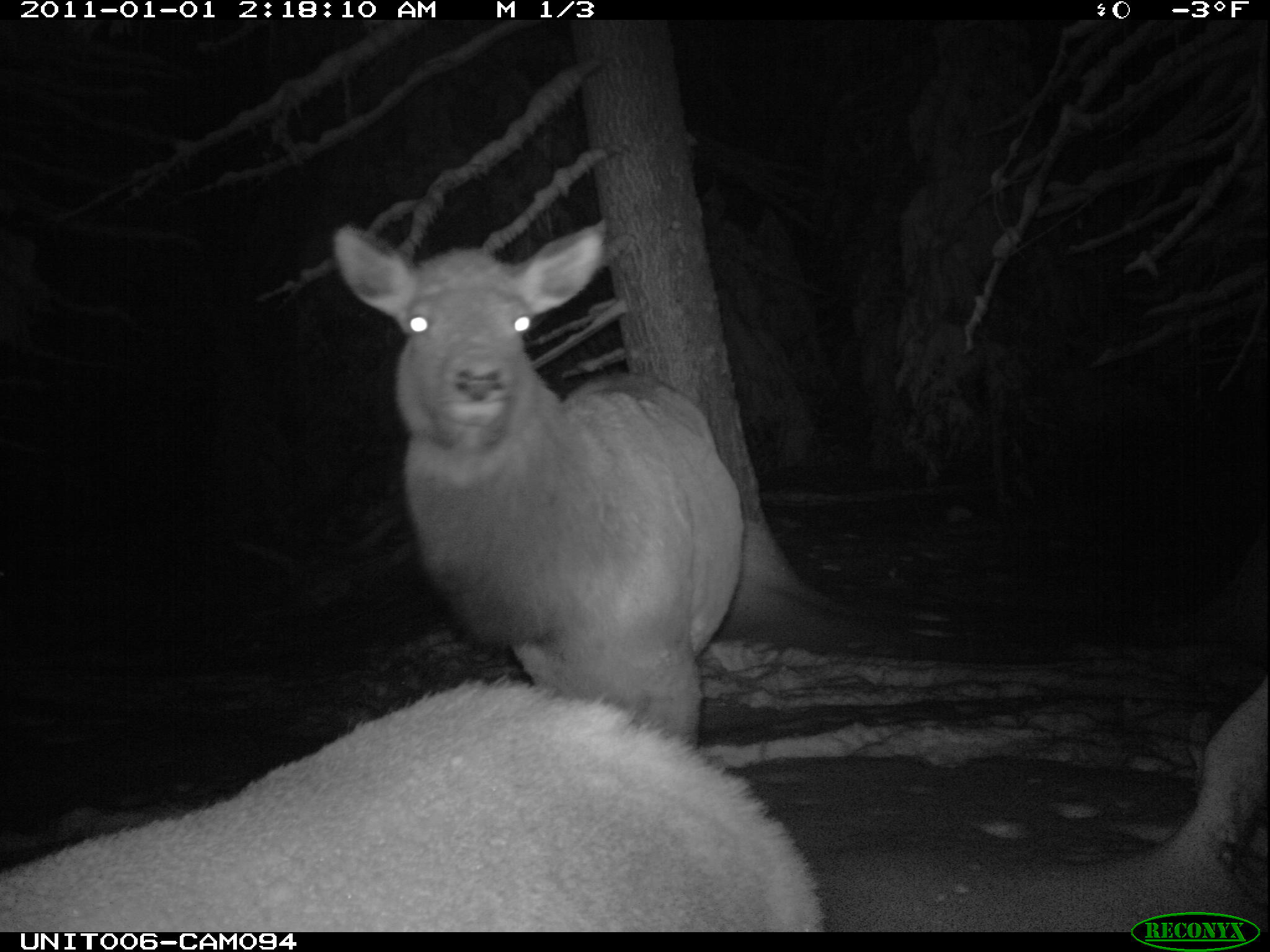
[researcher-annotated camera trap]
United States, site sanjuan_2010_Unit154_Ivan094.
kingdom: Animalia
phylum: Chordata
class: Mammalia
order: Artiodactyla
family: Cervidae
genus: Cervus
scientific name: Cervus elaphus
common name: red deer